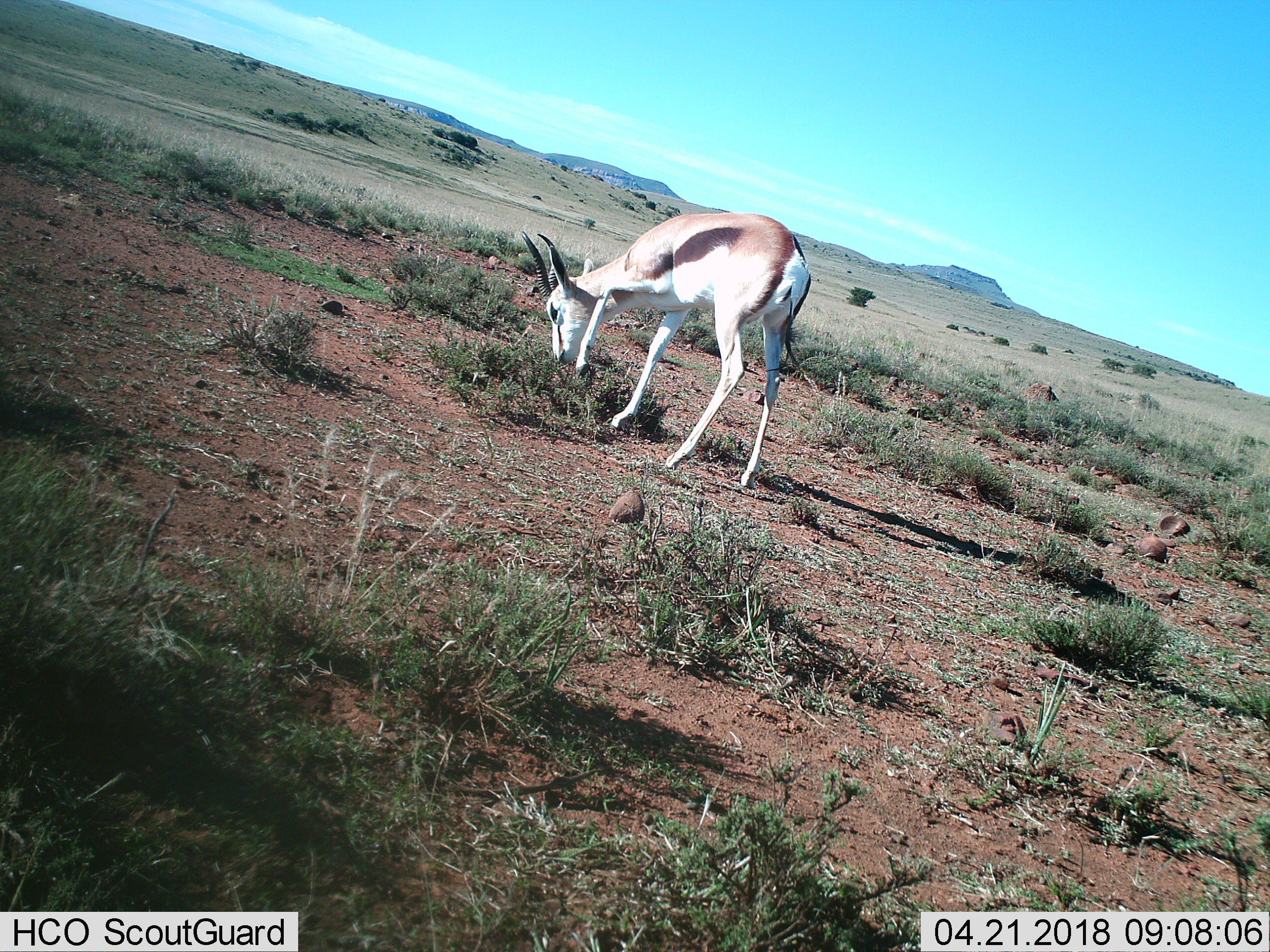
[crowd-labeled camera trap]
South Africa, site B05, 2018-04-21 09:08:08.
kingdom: Animalia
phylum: Chordata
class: Mammalia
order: Artiodactyla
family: Bovidae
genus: Antidorcas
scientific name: Antidorcas marsupialis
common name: springbok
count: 1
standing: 30%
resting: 0%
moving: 0%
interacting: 0%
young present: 0%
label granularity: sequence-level